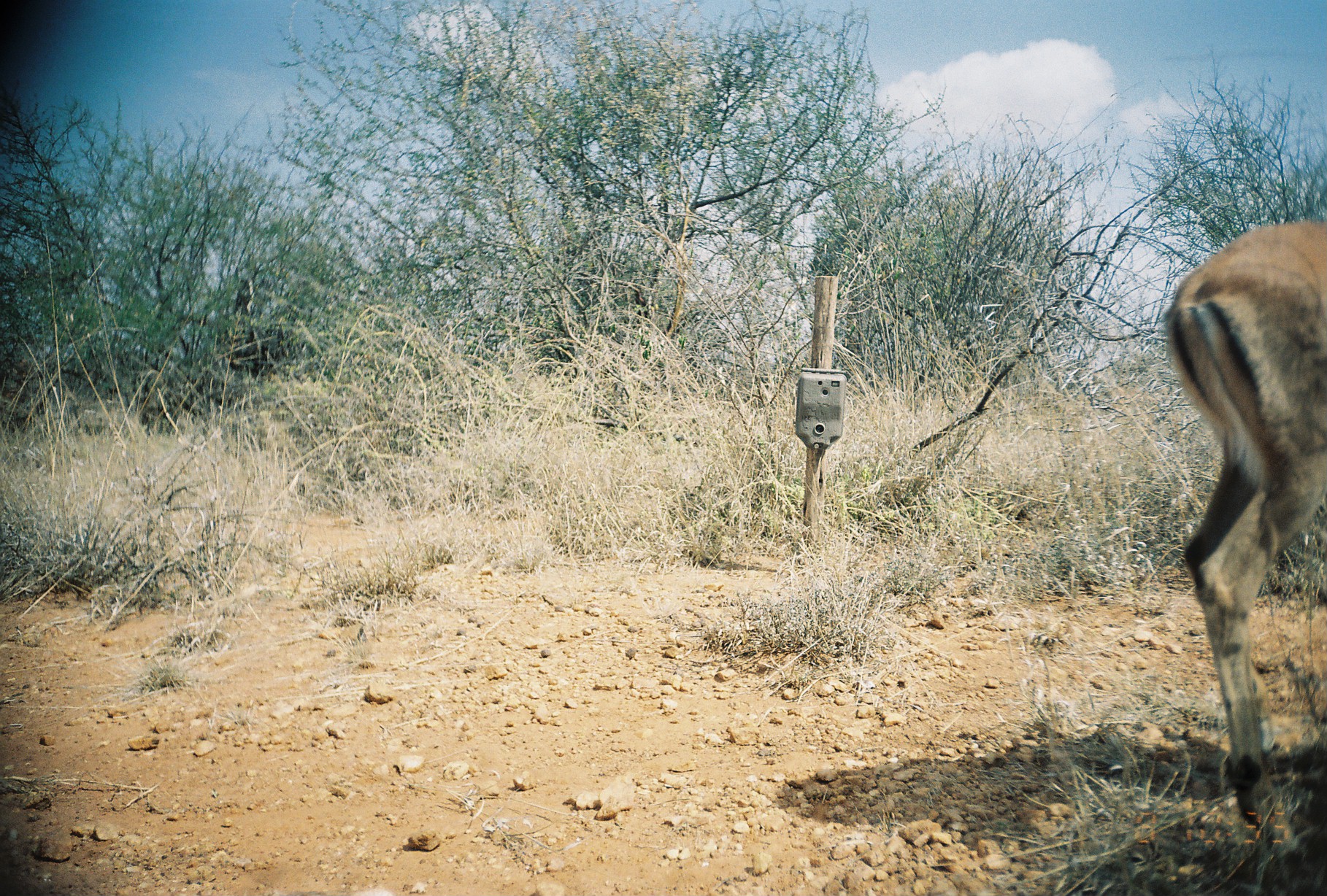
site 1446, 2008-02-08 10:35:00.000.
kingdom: Animalia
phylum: Chordata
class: Mammalia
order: Artiodactyla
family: Bovidae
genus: Aepyceros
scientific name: Aepyceros melampus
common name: impala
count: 1